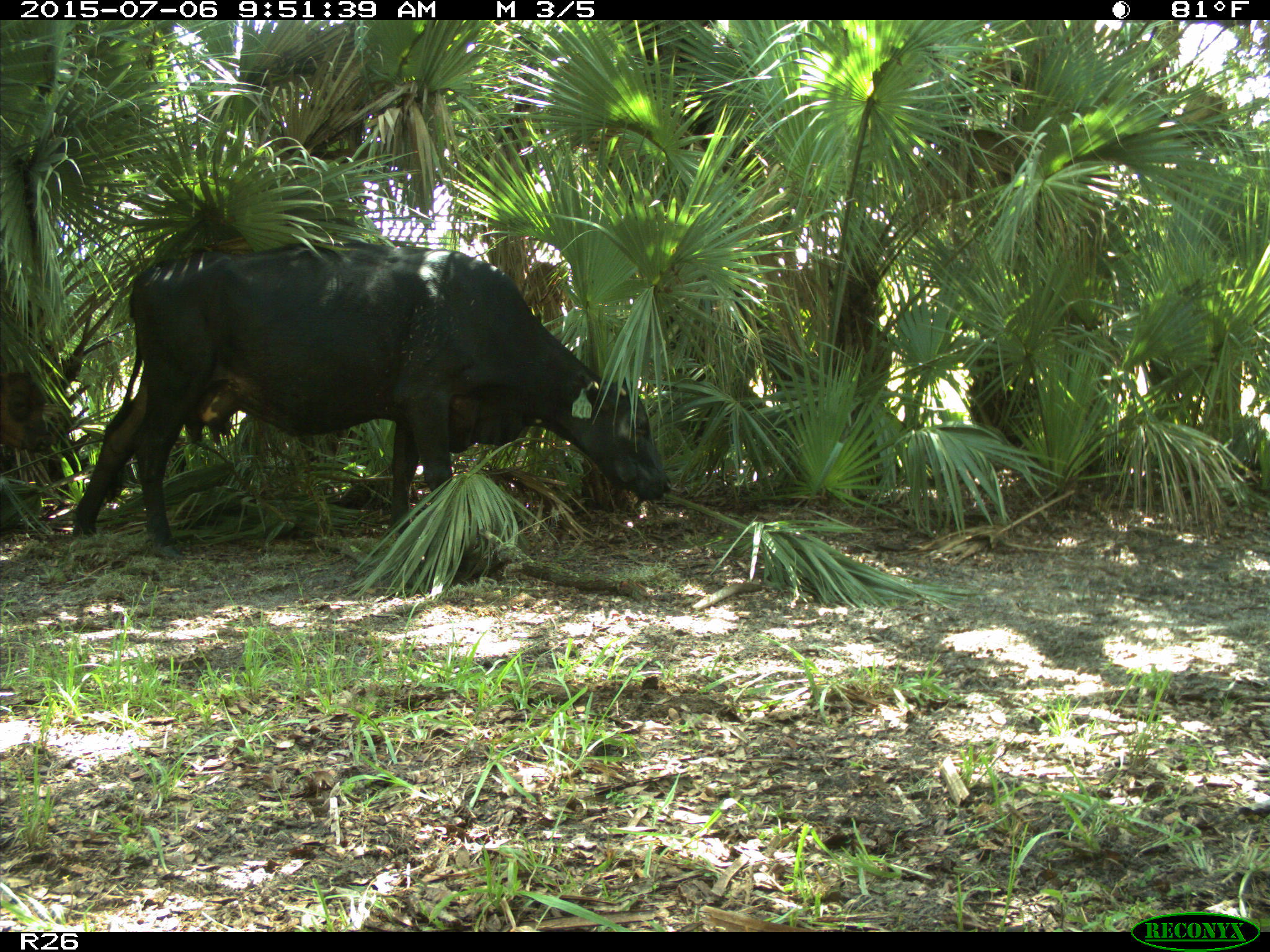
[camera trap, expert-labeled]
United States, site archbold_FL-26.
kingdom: Animalia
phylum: Chordata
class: Mammalia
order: Artiodactyla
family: Bovidae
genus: Bos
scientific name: Bos taurus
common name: domestic cow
Bos taurus (domestic cow).